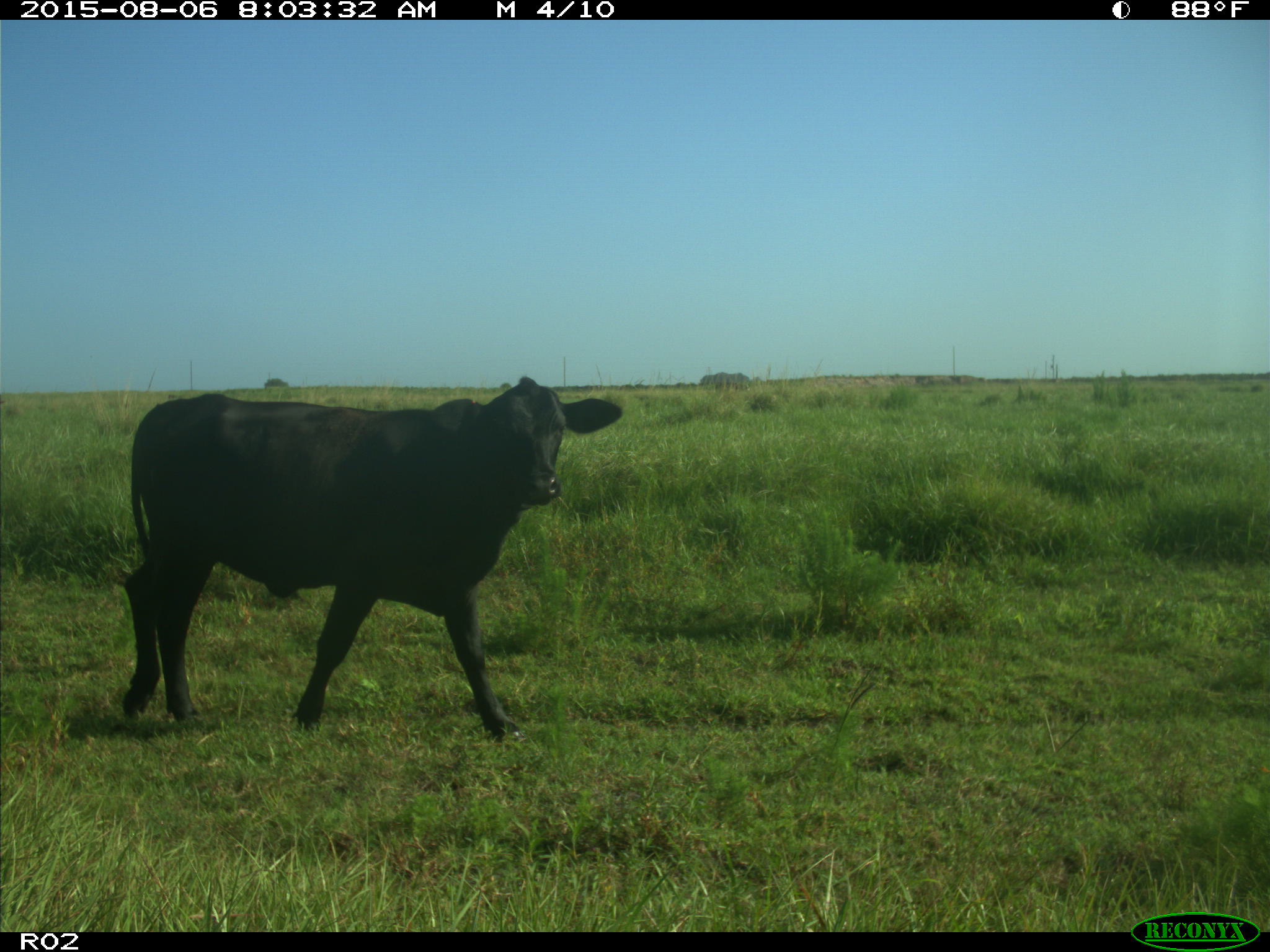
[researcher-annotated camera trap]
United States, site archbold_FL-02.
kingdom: Animalia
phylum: Chordata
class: Mammalia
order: Artiodactyla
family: Bovidae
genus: Bos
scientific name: Bos taurus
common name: domestic cow